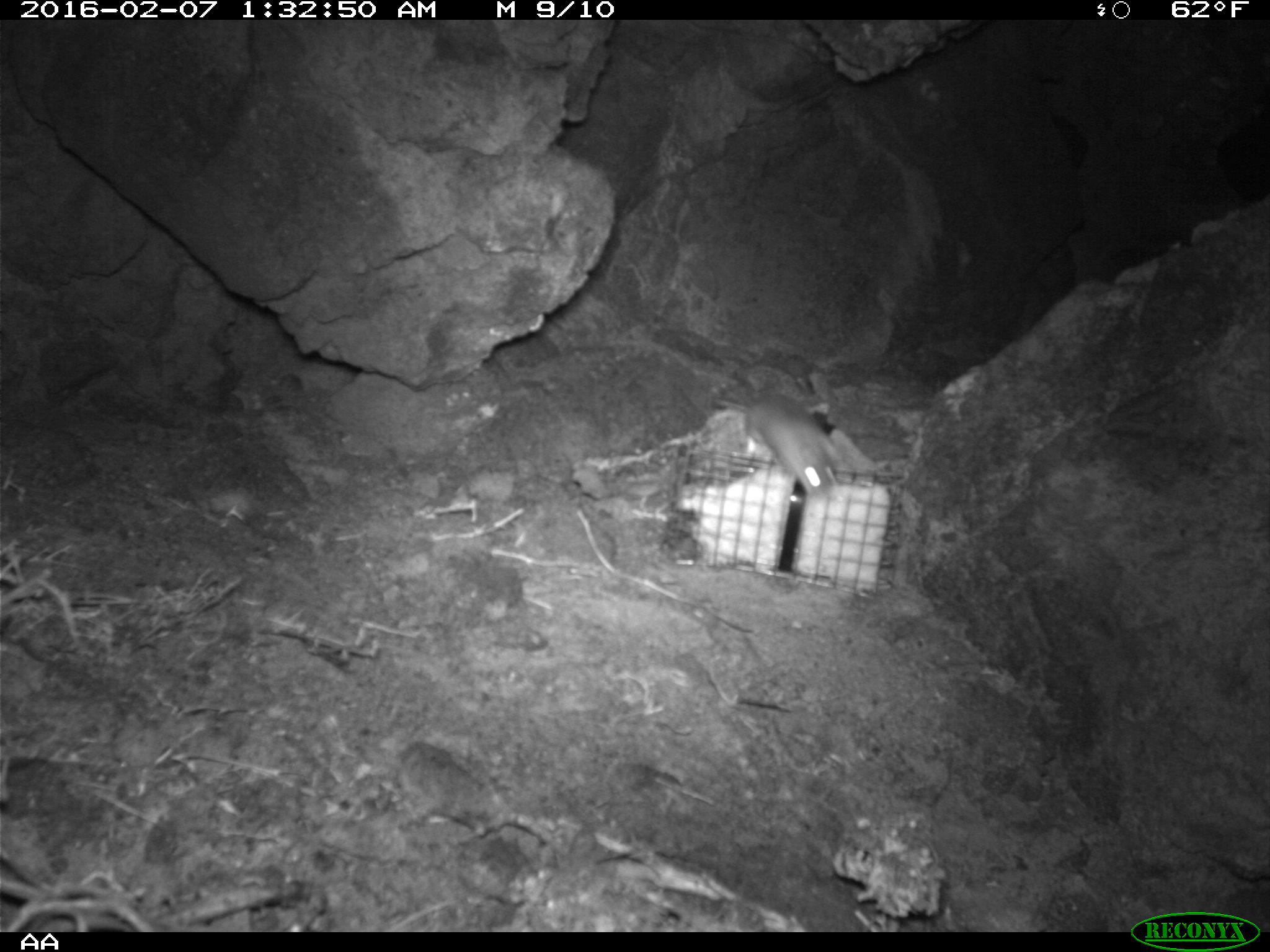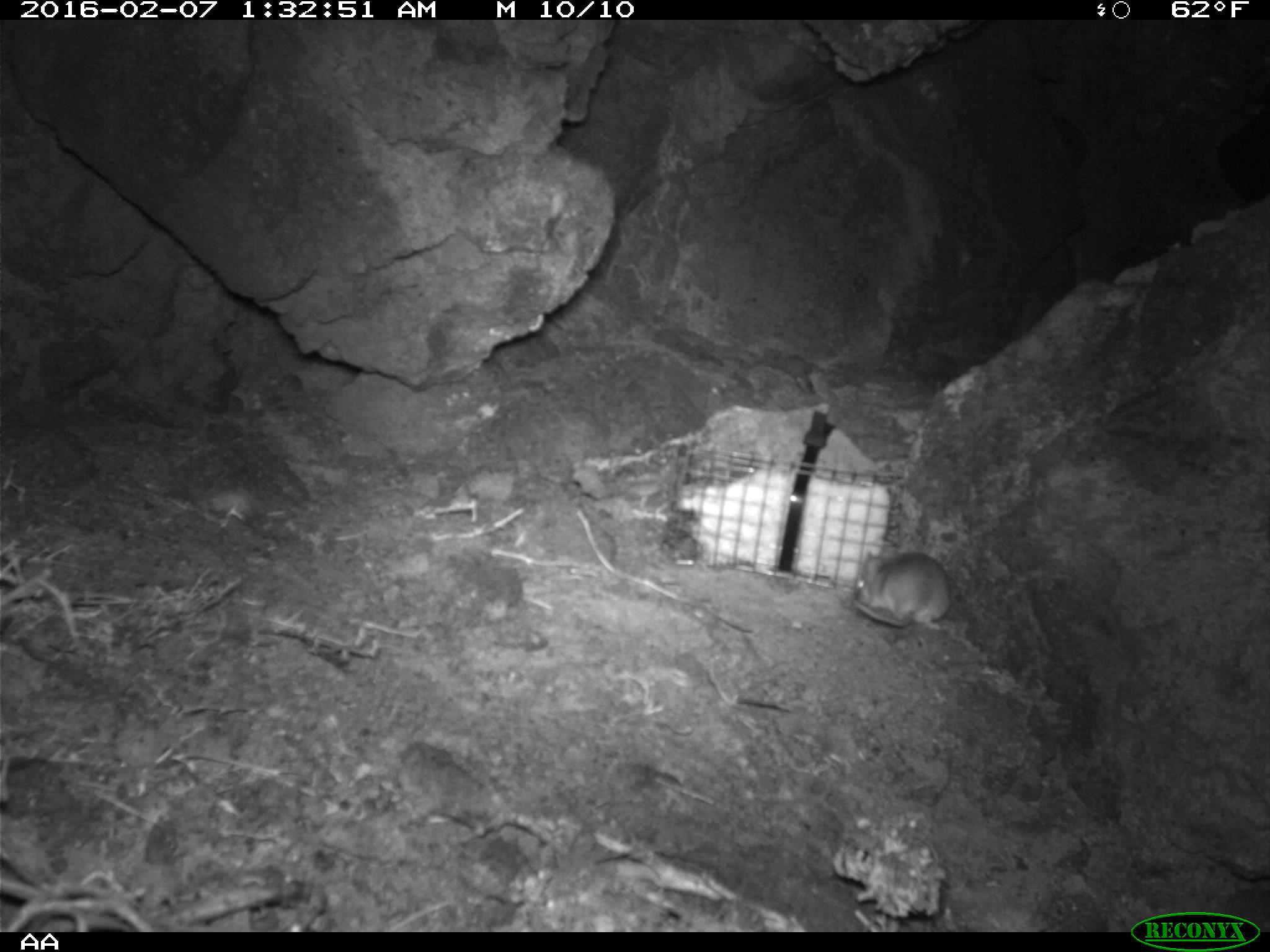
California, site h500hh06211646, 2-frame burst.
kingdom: Animalia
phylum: Chordata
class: Mammalia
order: Rodentia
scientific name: Rodentia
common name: rodent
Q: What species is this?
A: Rodent (Rodentia).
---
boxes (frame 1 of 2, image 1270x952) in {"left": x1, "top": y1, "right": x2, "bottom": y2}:
rodent: {"left": 714, "top": 387, "right": 842, "bottom": 501}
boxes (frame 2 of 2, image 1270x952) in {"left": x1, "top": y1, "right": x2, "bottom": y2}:
rodent: {"left": 851, "top": 551, "right": 951, "bottom": 628}